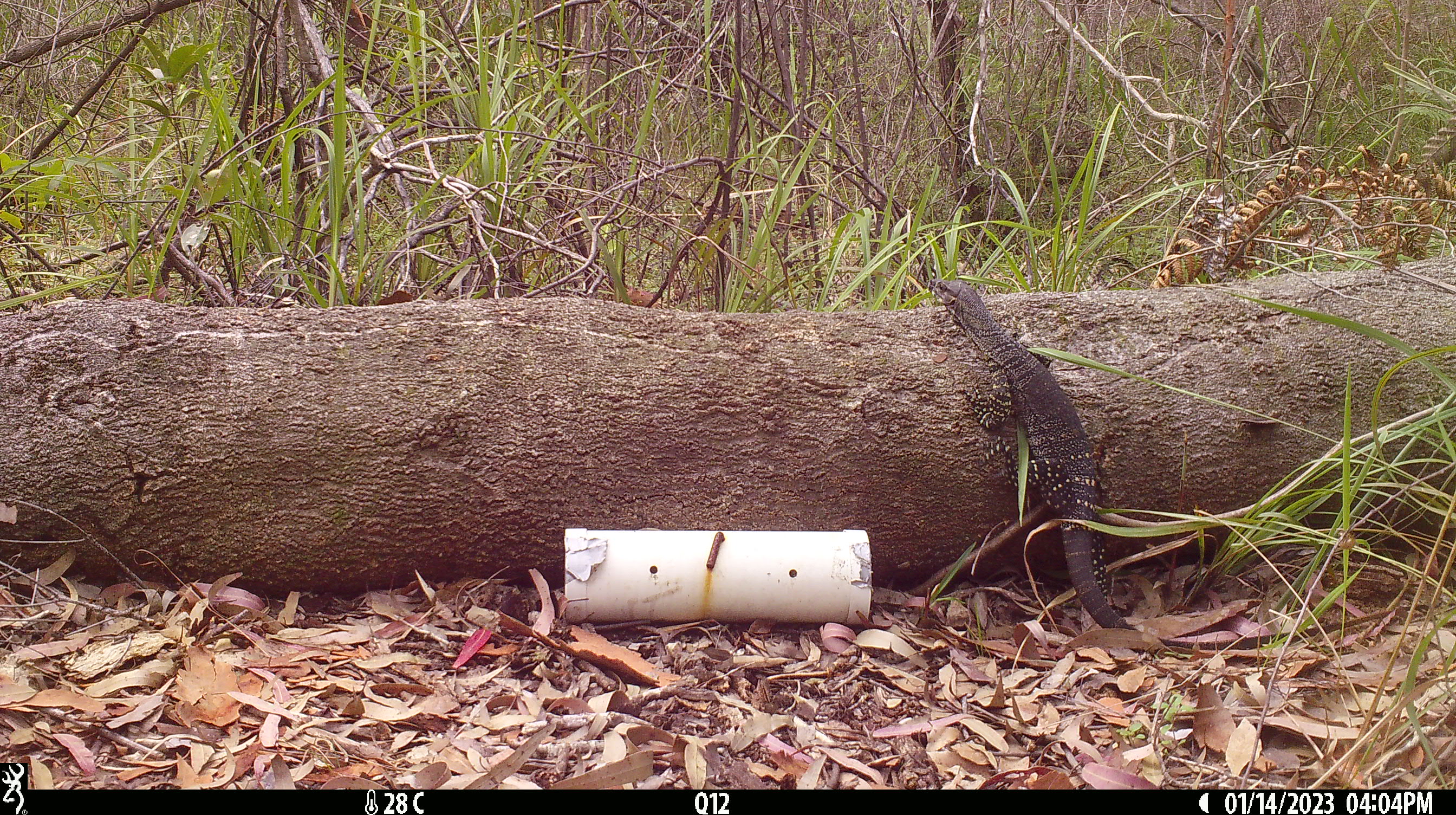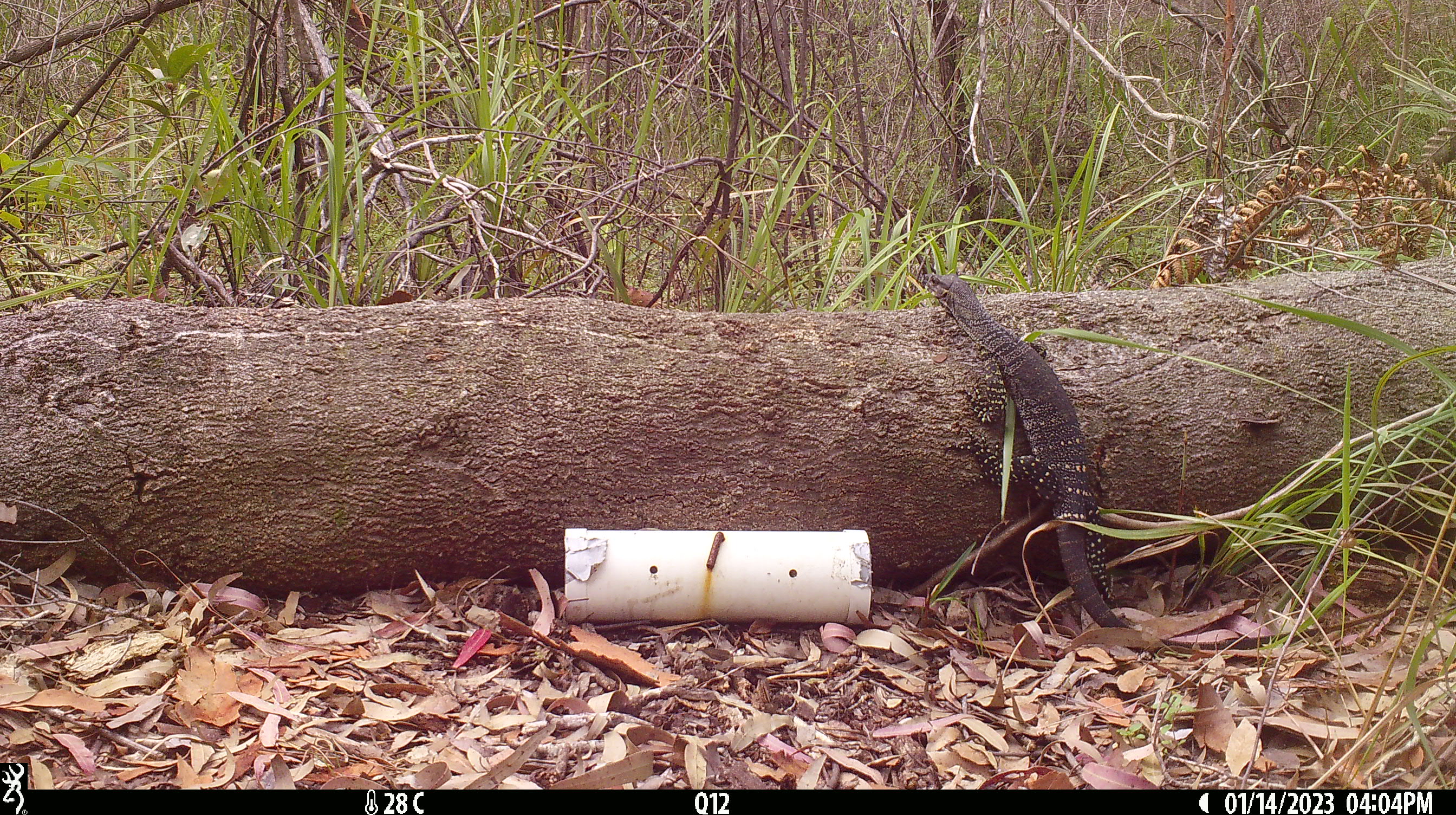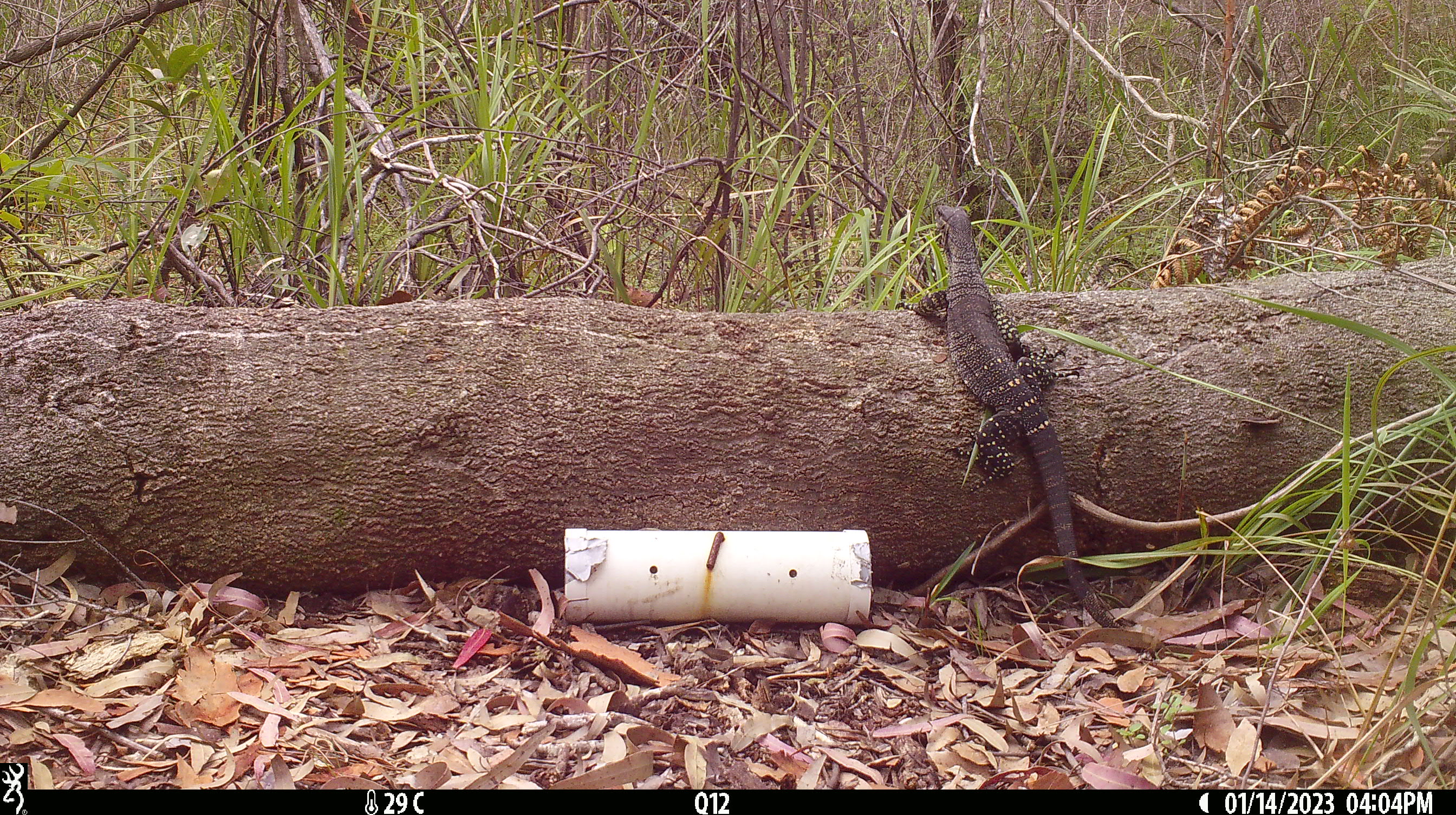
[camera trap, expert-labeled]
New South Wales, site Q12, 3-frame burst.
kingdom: Animalia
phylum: Chordata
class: Reptilia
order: Squamata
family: Varanidae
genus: Varanus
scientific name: Varanus varius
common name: lace monitor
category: goanna